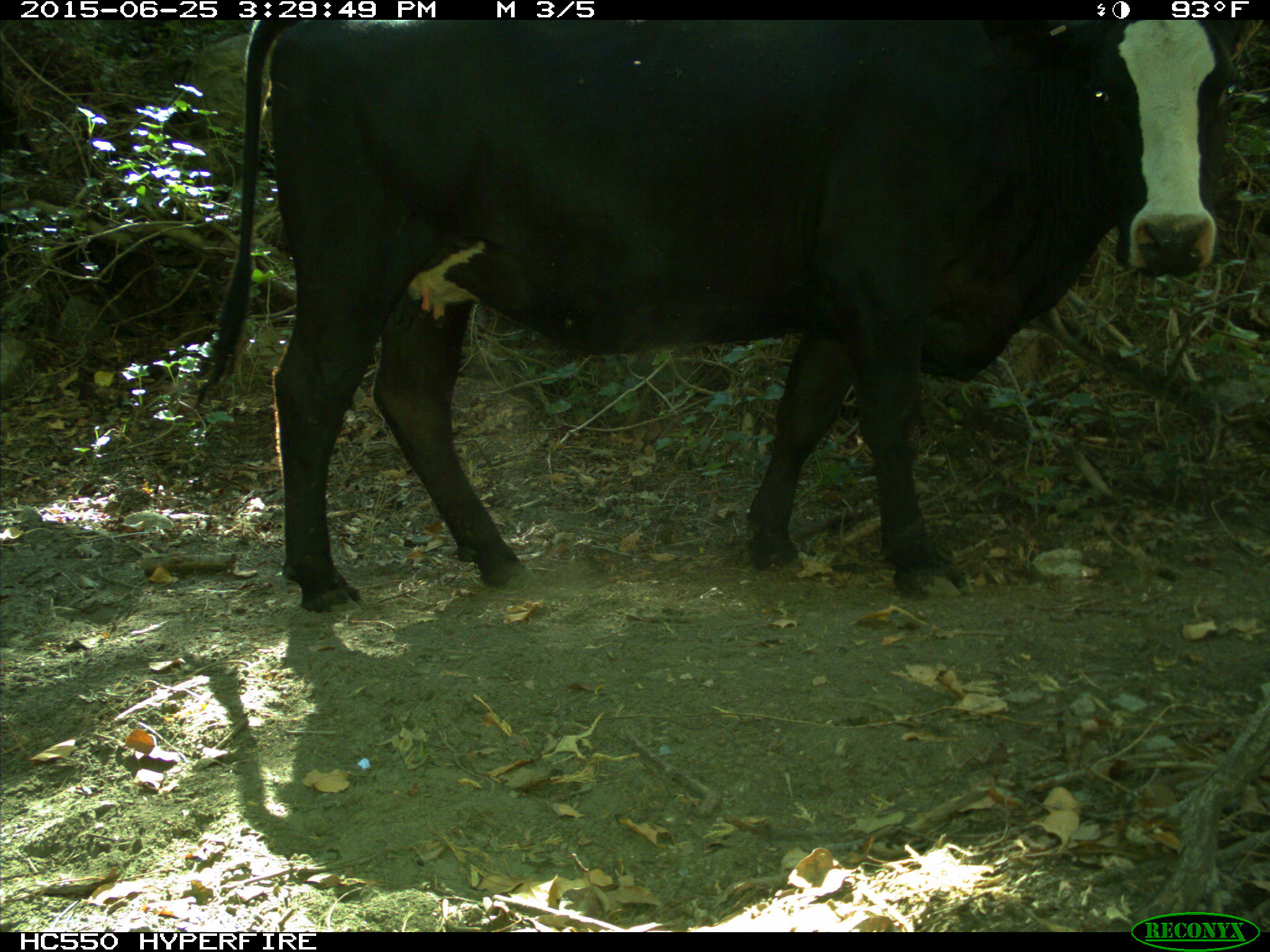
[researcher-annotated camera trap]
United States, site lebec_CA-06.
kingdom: Animalia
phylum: Chordata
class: Mammalia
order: Artiodactyla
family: Bovidae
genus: Bos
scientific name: Bos taurus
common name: domestic cow